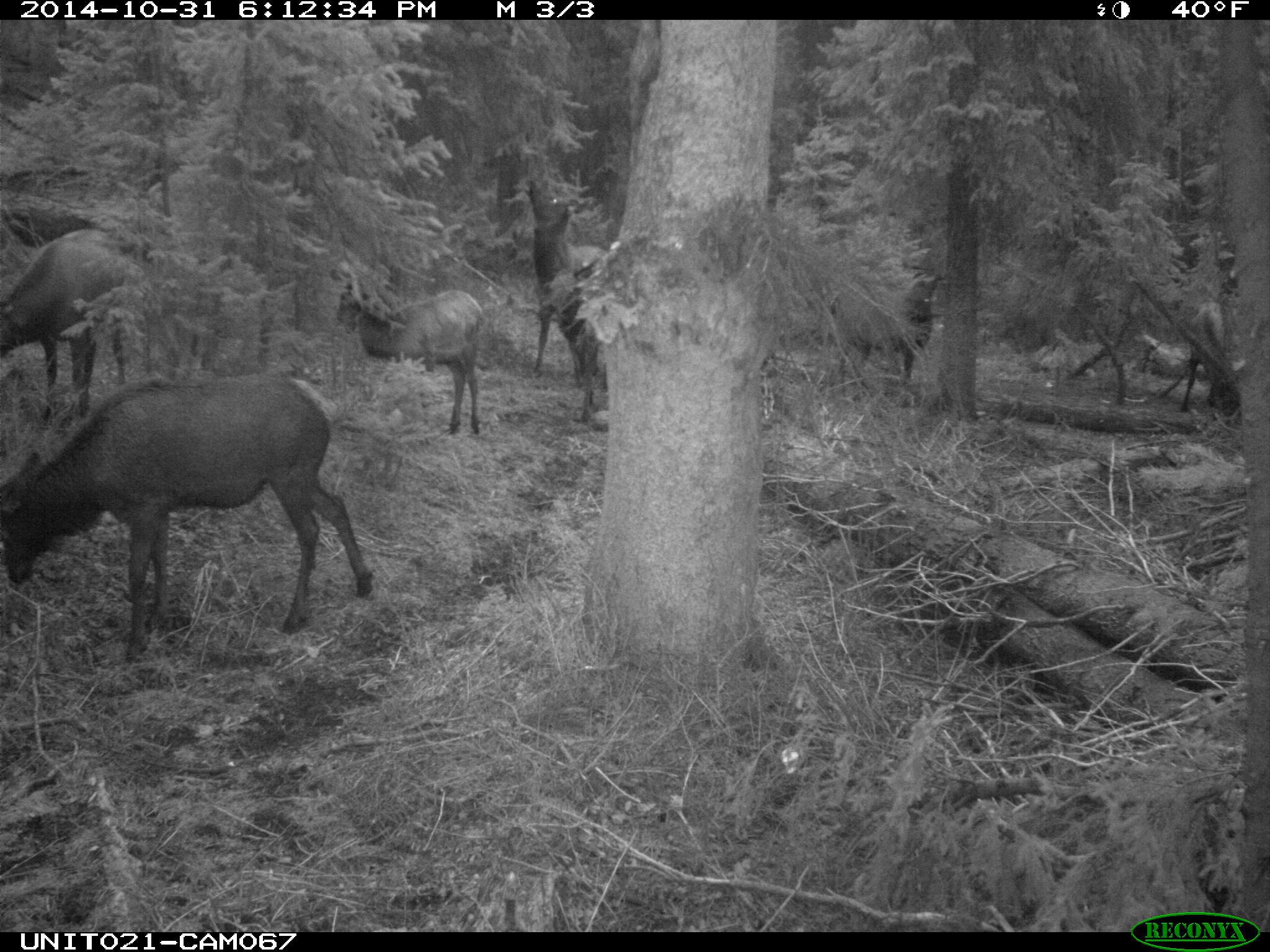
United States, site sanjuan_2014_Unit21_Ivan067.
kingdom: Animalia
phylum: Chordata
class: Mammalia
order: Artiodactyla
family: Cervidae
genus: Cervus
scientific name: Cervus elaphus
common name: red deer